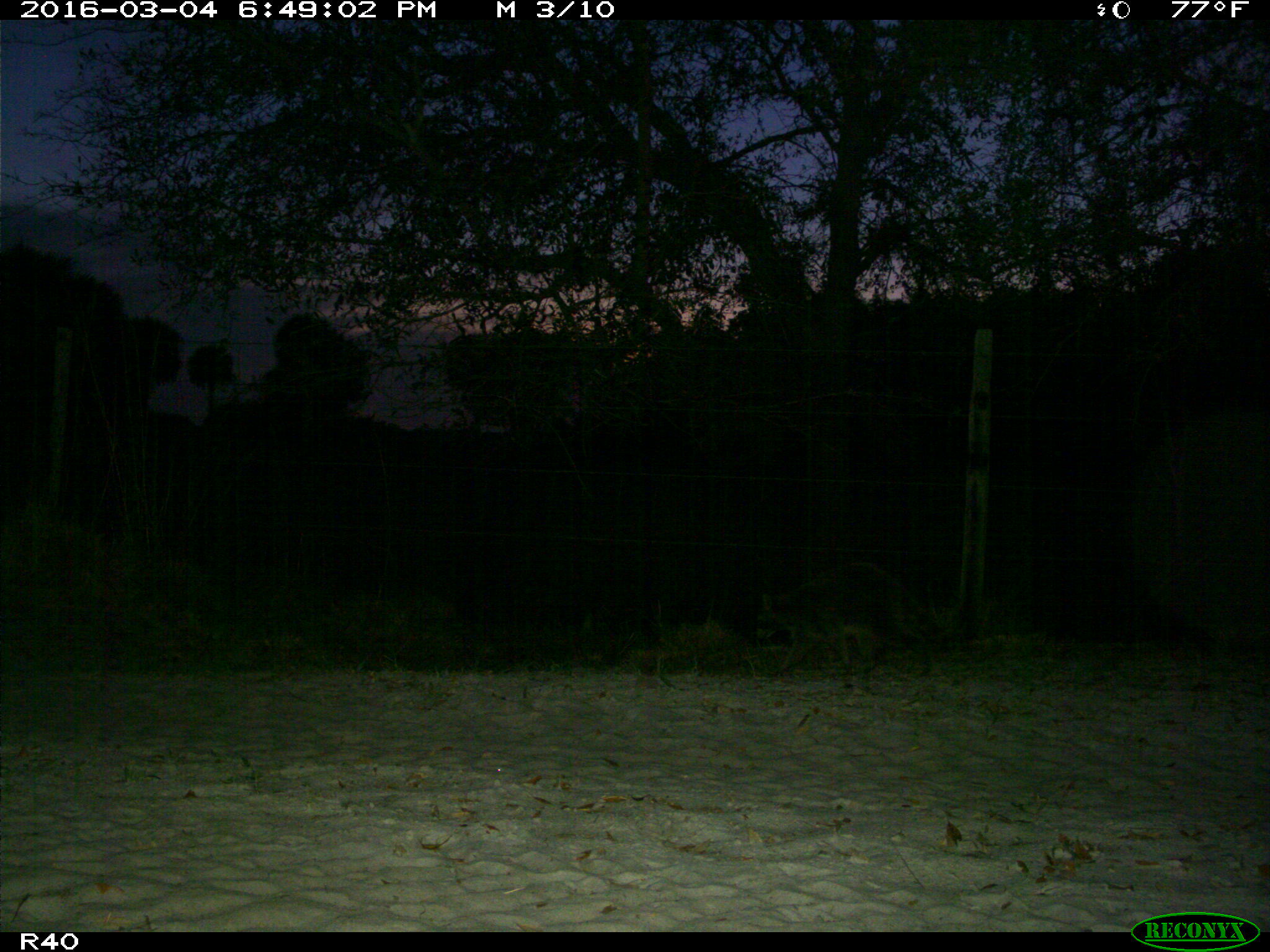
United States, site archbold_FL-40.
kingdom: Animalia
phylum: Chordata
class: Mammalia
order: Carnivora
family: Procyonidae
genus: Procyon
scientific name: Procyon lotor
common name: common raccoon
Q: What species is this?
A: Procyon lotor (common raccoon).